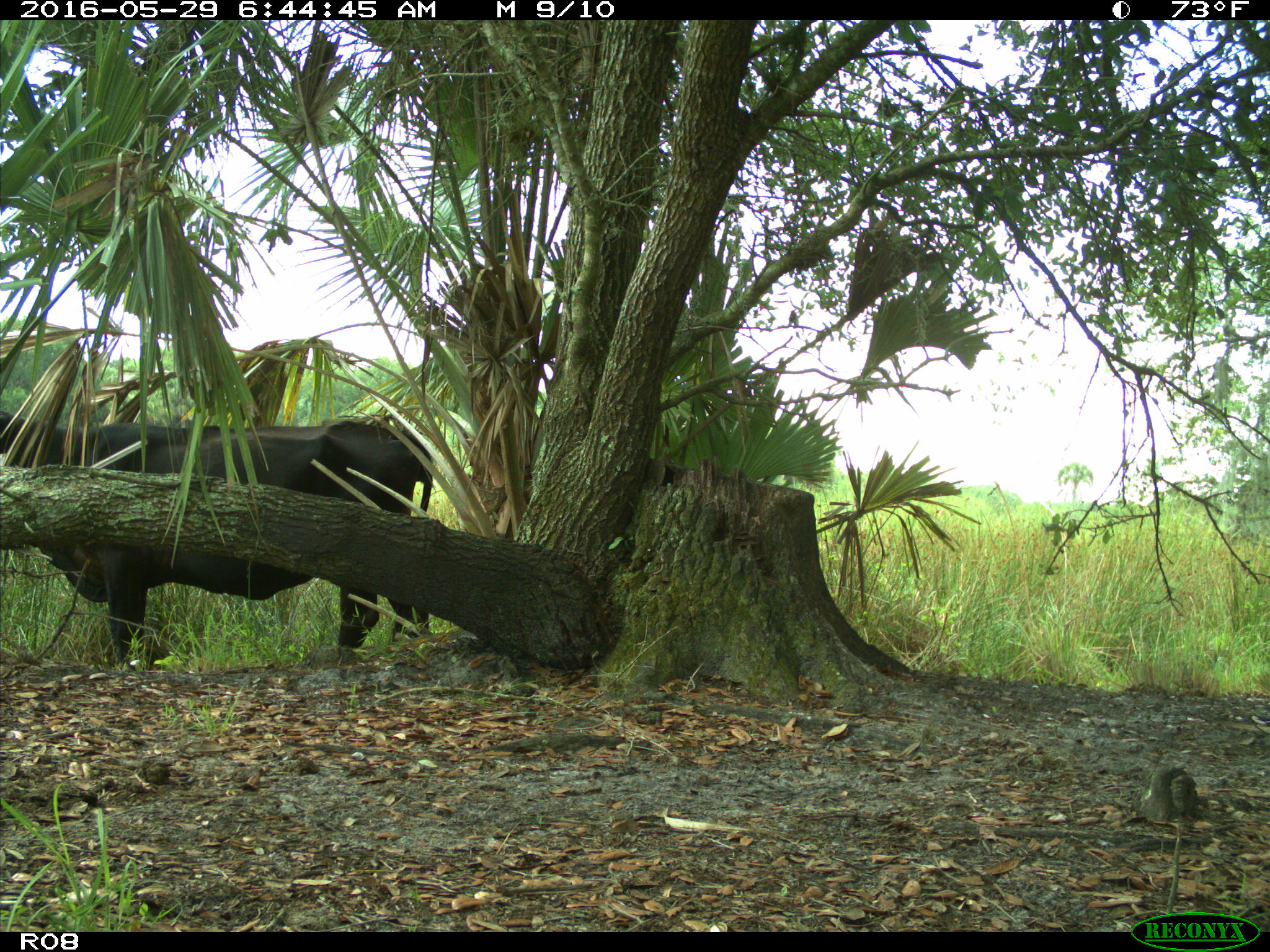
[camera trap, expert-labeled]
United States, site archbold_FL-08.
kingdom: Animalia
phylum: Chordata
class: Mammalia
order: Artiodactyla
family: Bovidae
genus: Bos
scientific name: Bos taurus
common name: domestic cow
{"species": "Bos taurus (domestic cow)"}